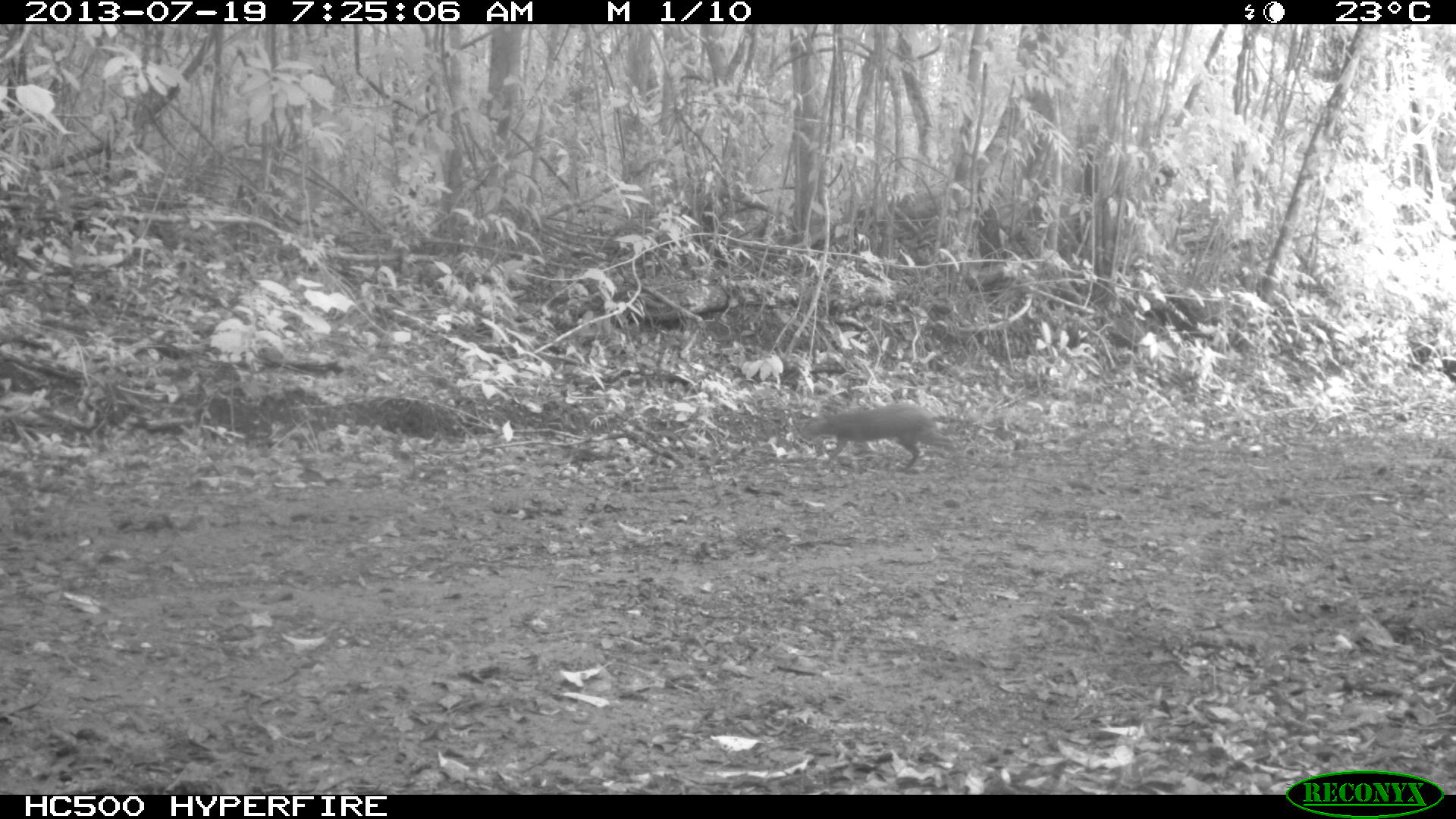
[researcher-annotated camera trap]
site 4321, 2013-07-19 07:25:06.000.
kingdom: Animalia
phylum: Chordata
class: Mammalia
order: Rodentia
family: Dasyproctidae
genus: Dasyprocta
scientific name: Dasyprocta punctata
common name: central american agouti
Dasyprocta punctata (central american agouti), count 1.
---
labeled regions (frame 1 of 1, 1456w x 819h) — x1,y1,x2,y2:
dasyprocta punctata: 803,401,972,479